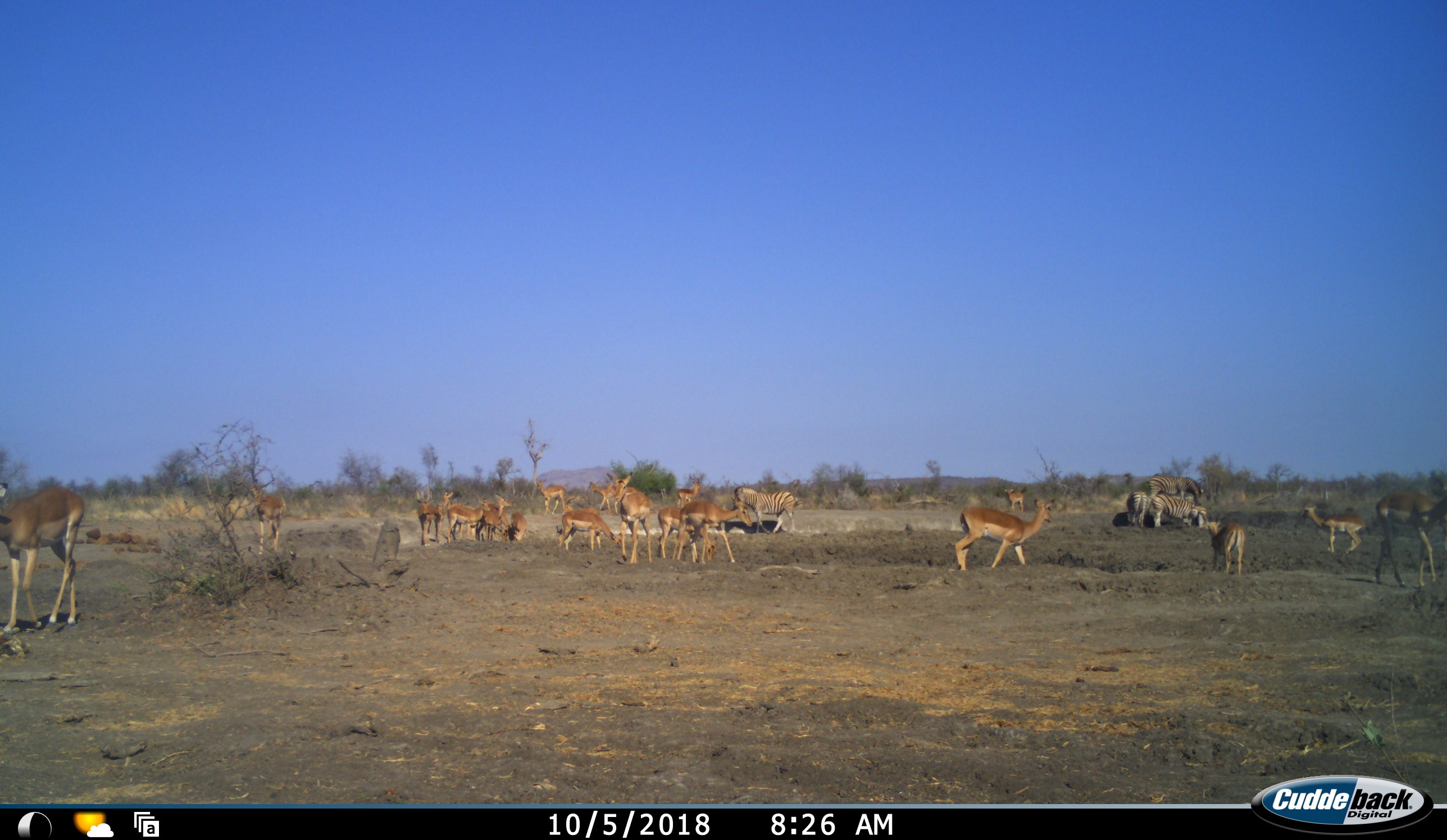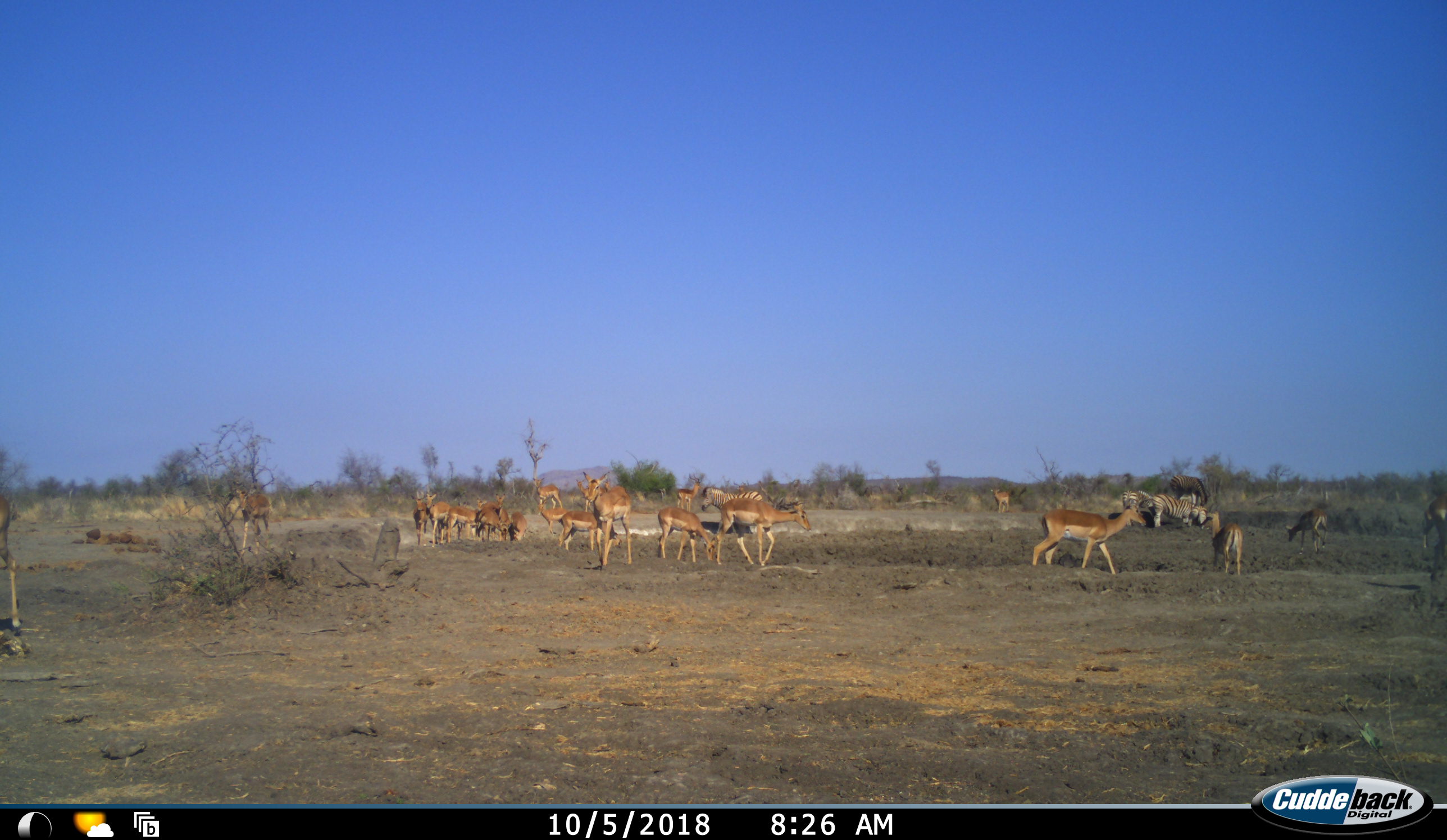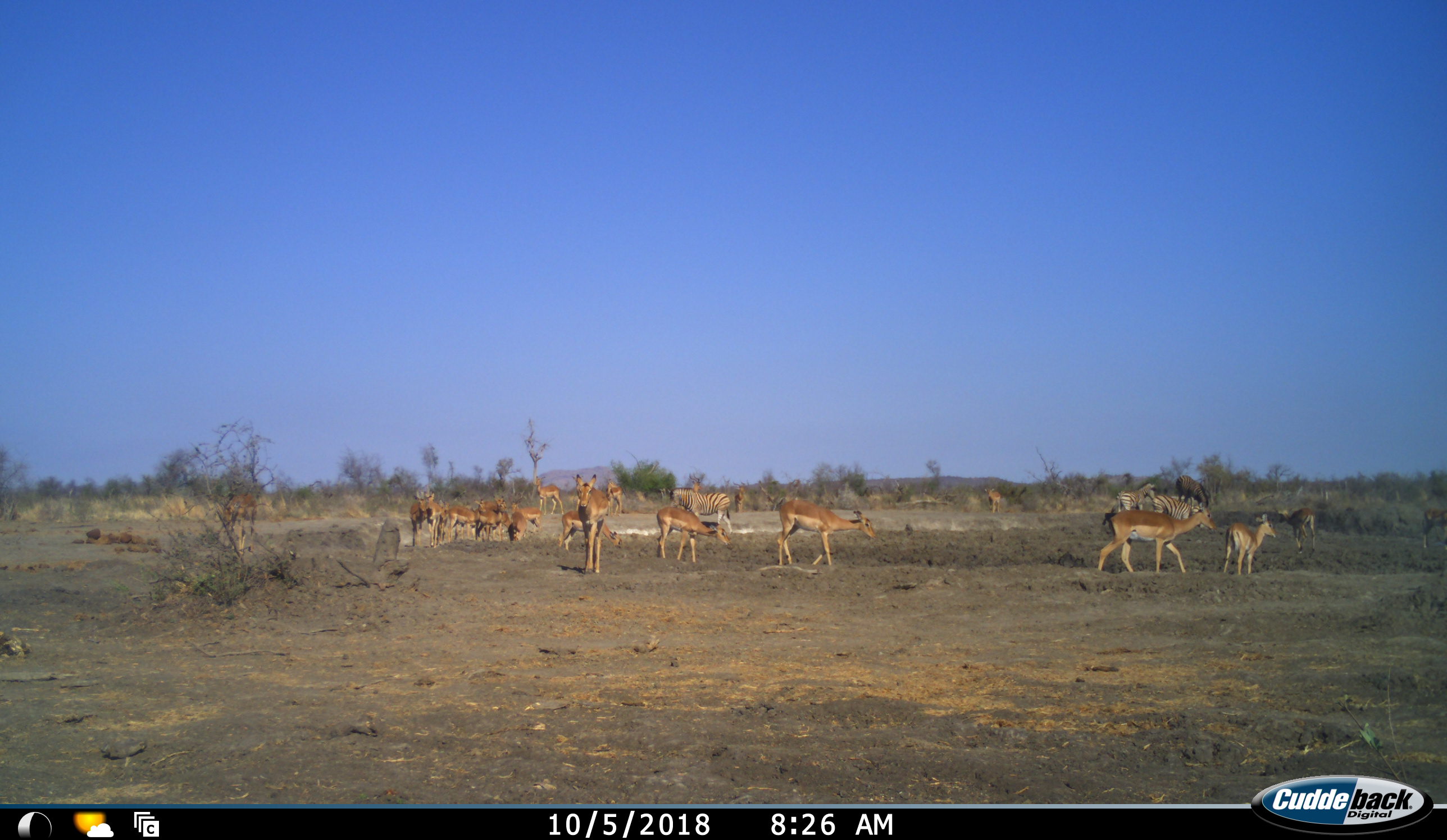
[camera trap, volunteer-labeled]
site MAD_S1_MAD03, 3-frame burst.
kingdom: Animalia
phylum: Chordata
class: Mammalia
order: Artiodactyla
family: Bovidae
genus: Aepyceros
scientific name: Aepyceros melampus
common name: impala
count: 11-50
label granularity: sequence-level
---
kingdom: Animalia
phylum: Chordata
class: Mammalia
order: Perissodactyla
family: Equidae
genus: Equus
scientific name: Equus quagga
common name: plains zebra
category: zebraplains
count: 4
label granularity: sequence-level